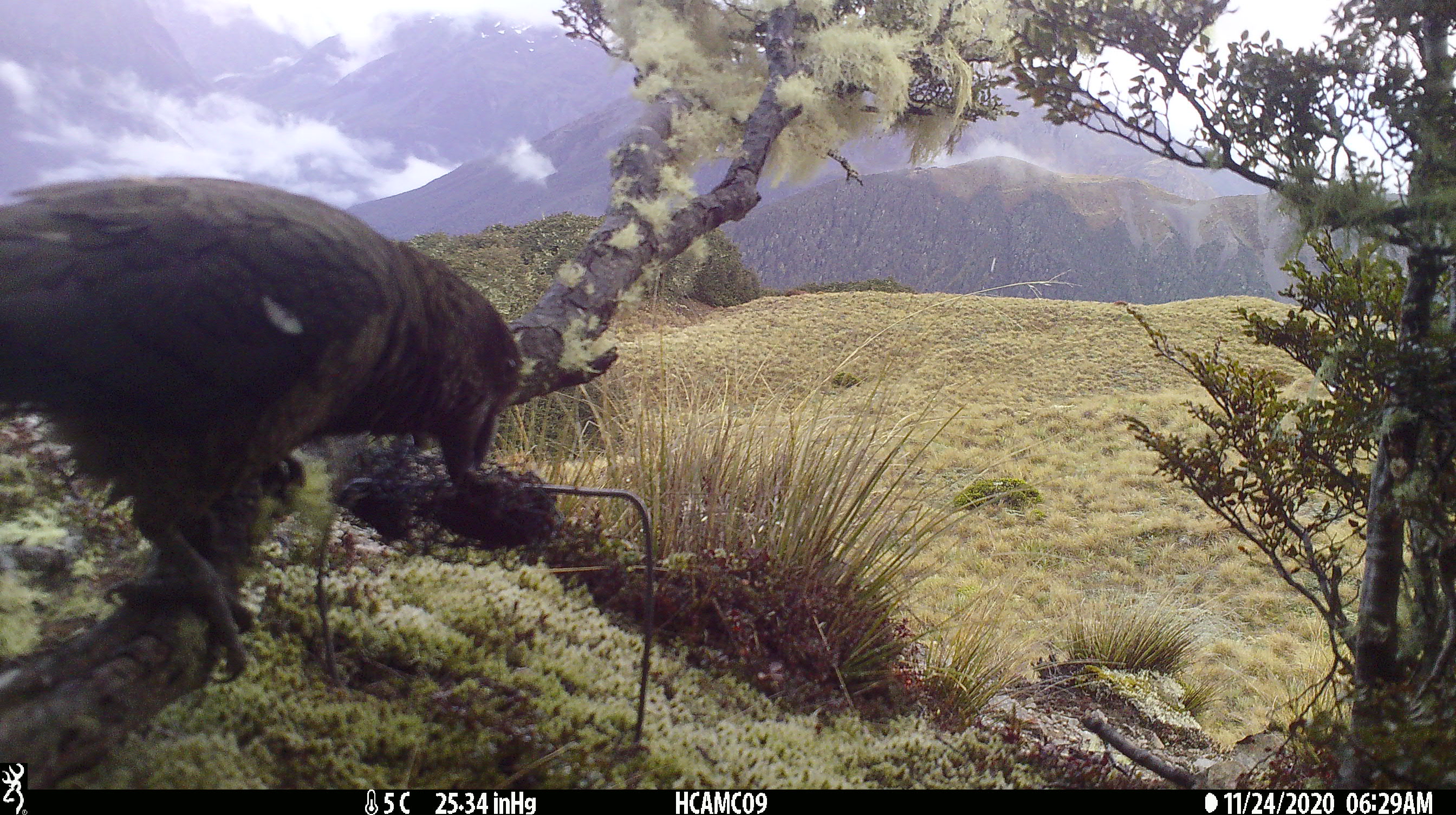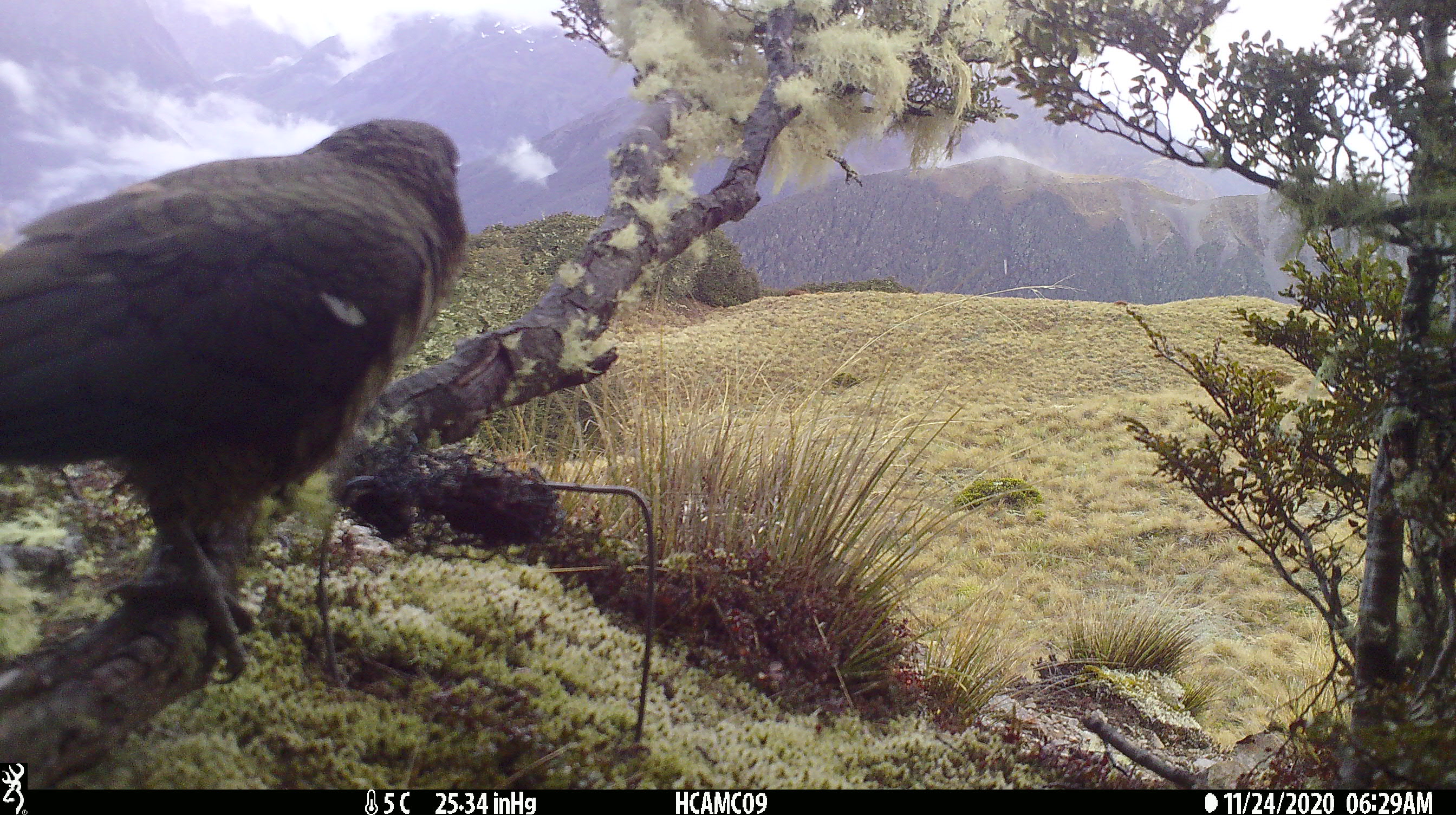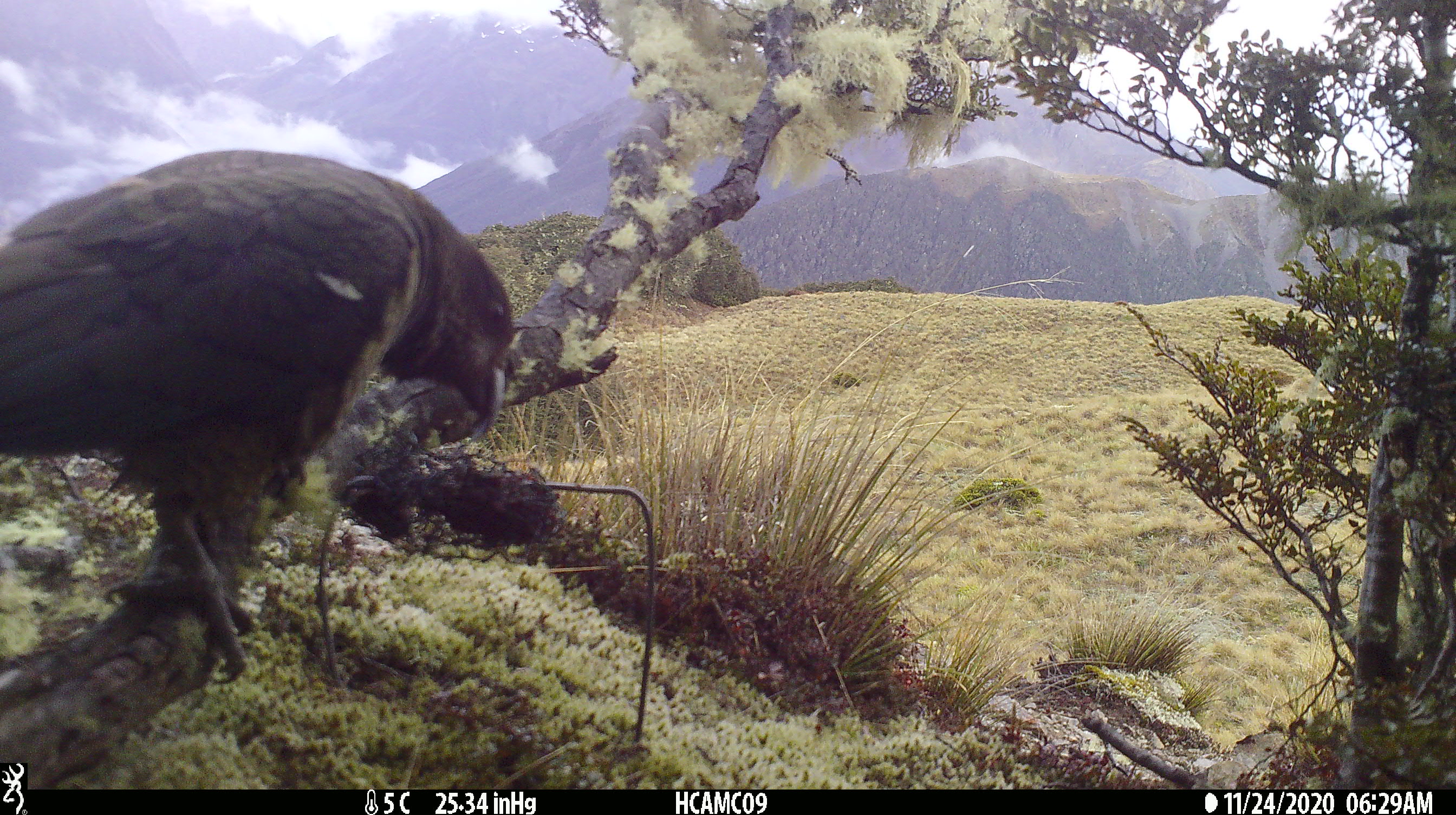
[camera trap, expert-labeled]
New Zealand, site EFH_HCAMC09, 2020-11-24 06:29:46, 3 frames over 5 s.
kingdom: Animalia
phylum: Chordata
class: Aves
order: Psittaciformes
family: Strigopidae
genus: Nestor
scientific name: Nestor notabilis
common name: kea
Kea (Nestor notabilis).